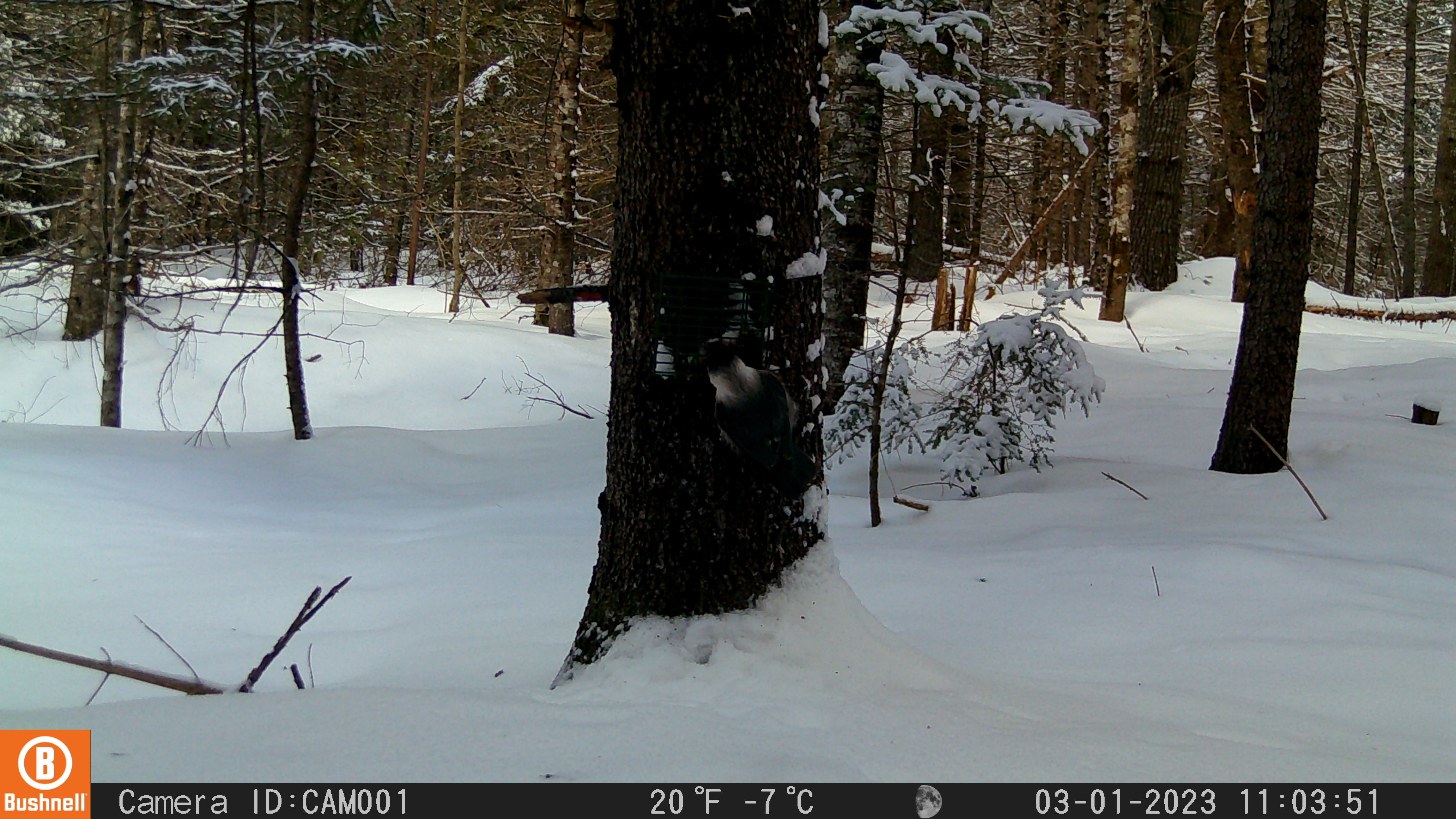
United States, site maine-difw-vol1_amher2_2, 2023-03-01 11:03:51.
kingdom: Animalia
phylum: Chordata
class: Aves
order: Passeriformes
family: Corvidae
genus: Perisoreus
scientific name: Perisoreus canadensis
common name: canada jay